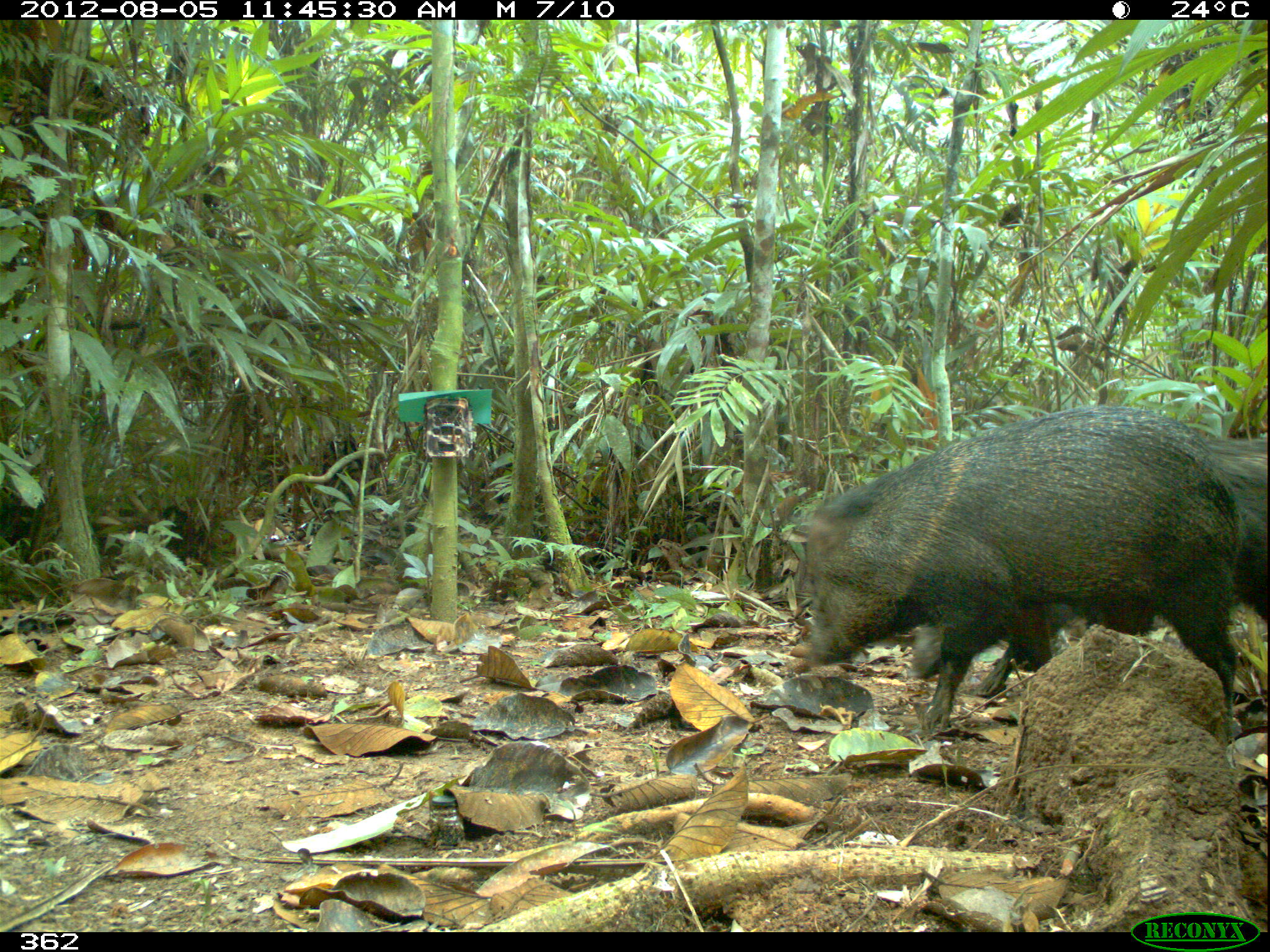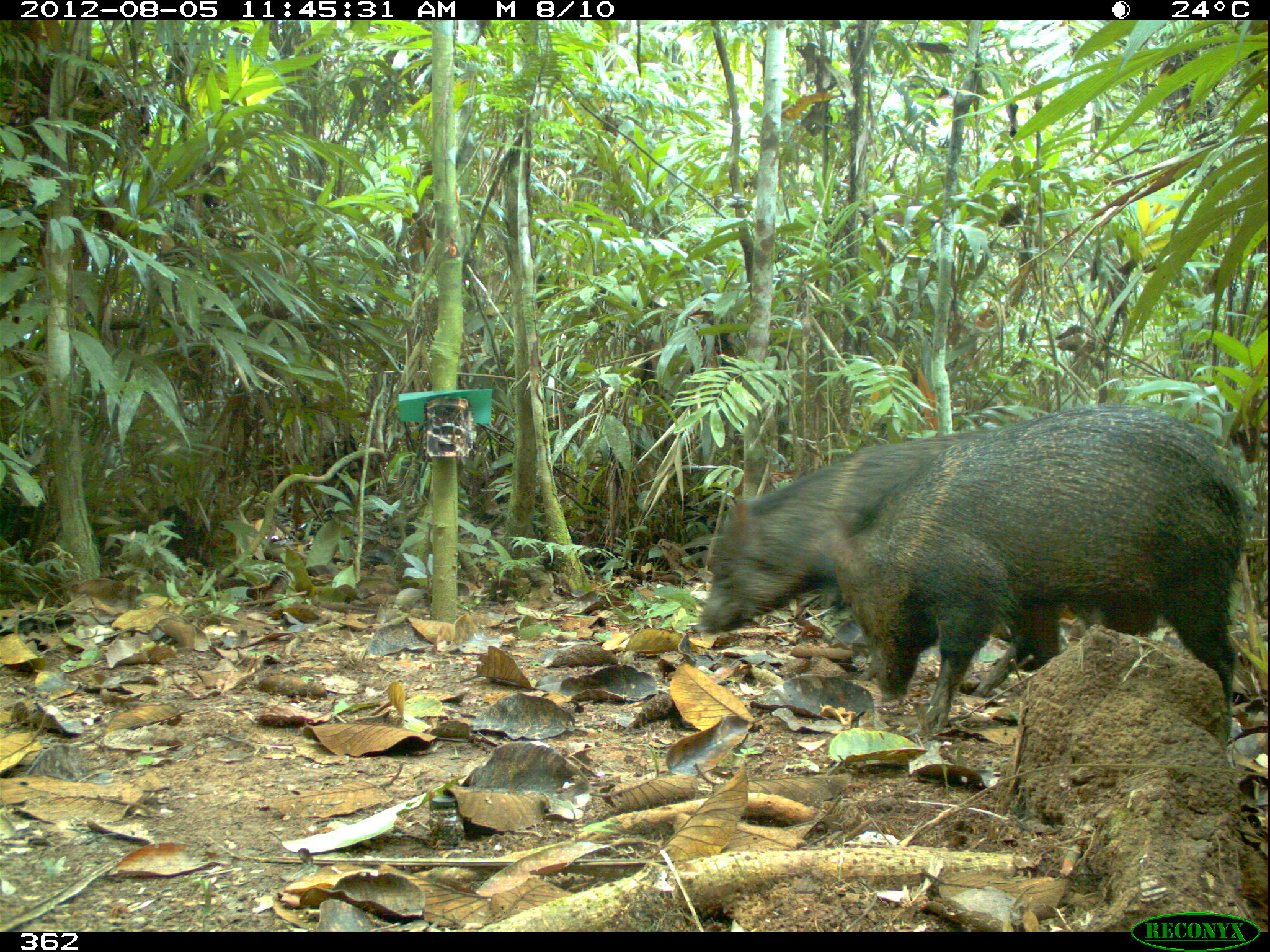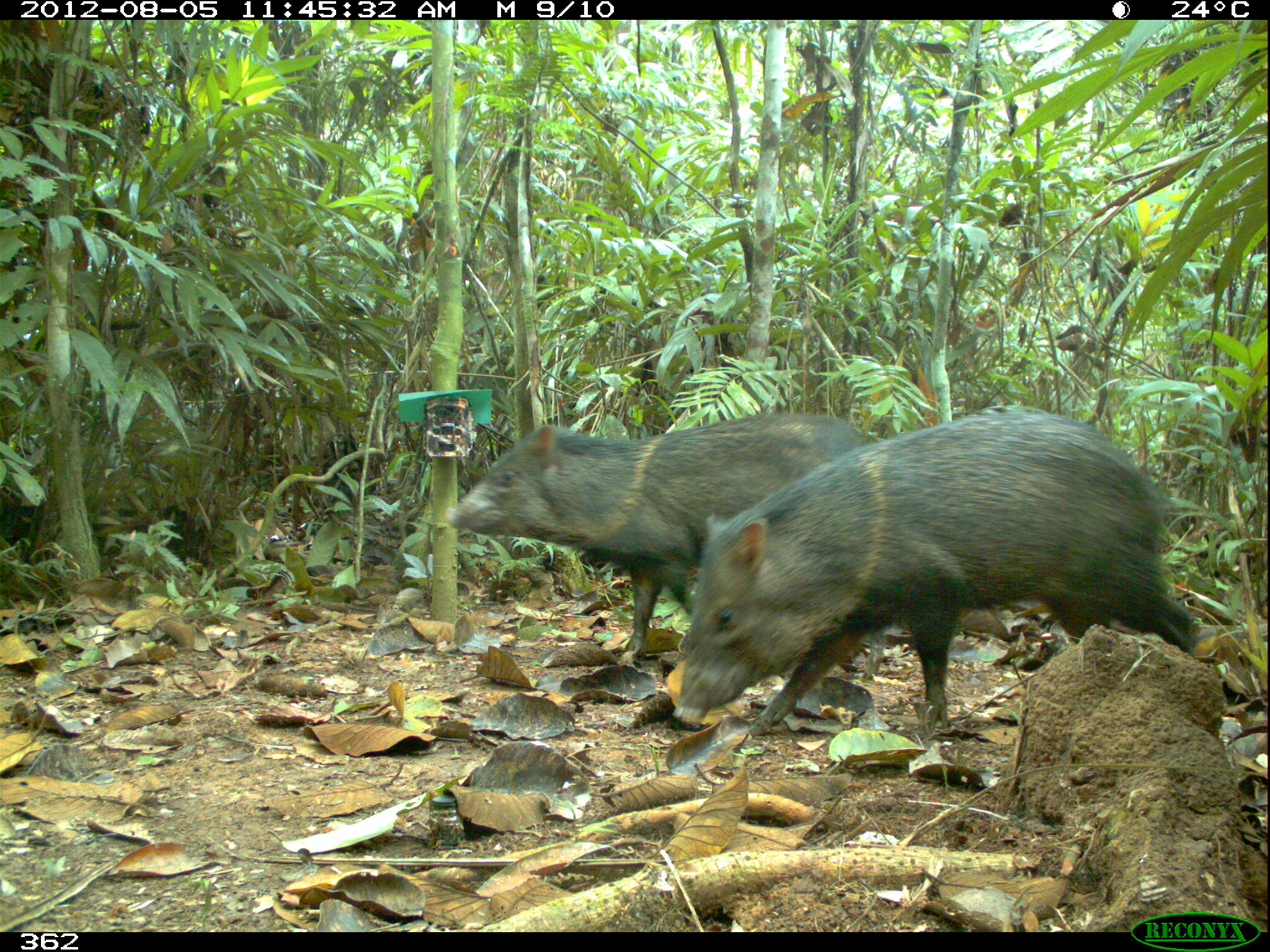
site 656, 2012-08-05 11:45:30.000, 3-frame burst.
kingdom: Animalia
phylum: Chordata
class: Mammalia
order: Artiodactyla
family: Tayassuidae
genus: Pecari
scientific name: Pecari tajacu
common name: collared peccary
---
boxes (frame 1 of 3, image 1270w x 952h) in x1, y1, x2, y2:
pecari tajacu: 798, 401, 1242, 745; 900, 426, 1267, 745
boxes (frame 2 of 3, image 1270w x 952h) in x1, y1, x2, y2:
pecari tajacu: 826, 398, 1248, 739; 689, 405, 1089, 739